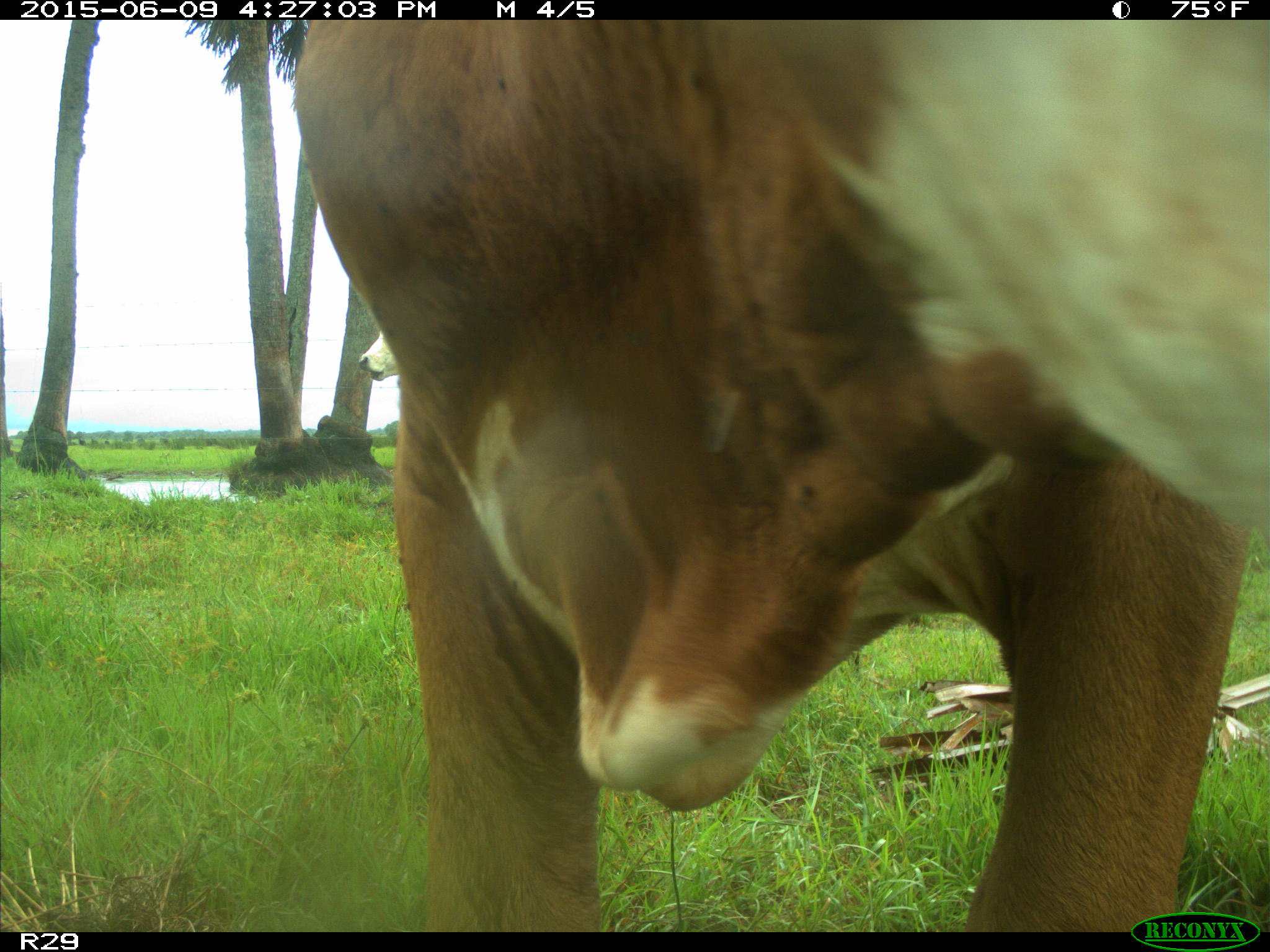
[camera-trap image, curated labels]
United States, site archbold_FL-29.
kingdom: Animalia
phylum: Chordata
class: Mammalia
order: Artiodactyla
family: Bovidae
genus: Bos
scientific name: Bos taurus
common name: domestic cow